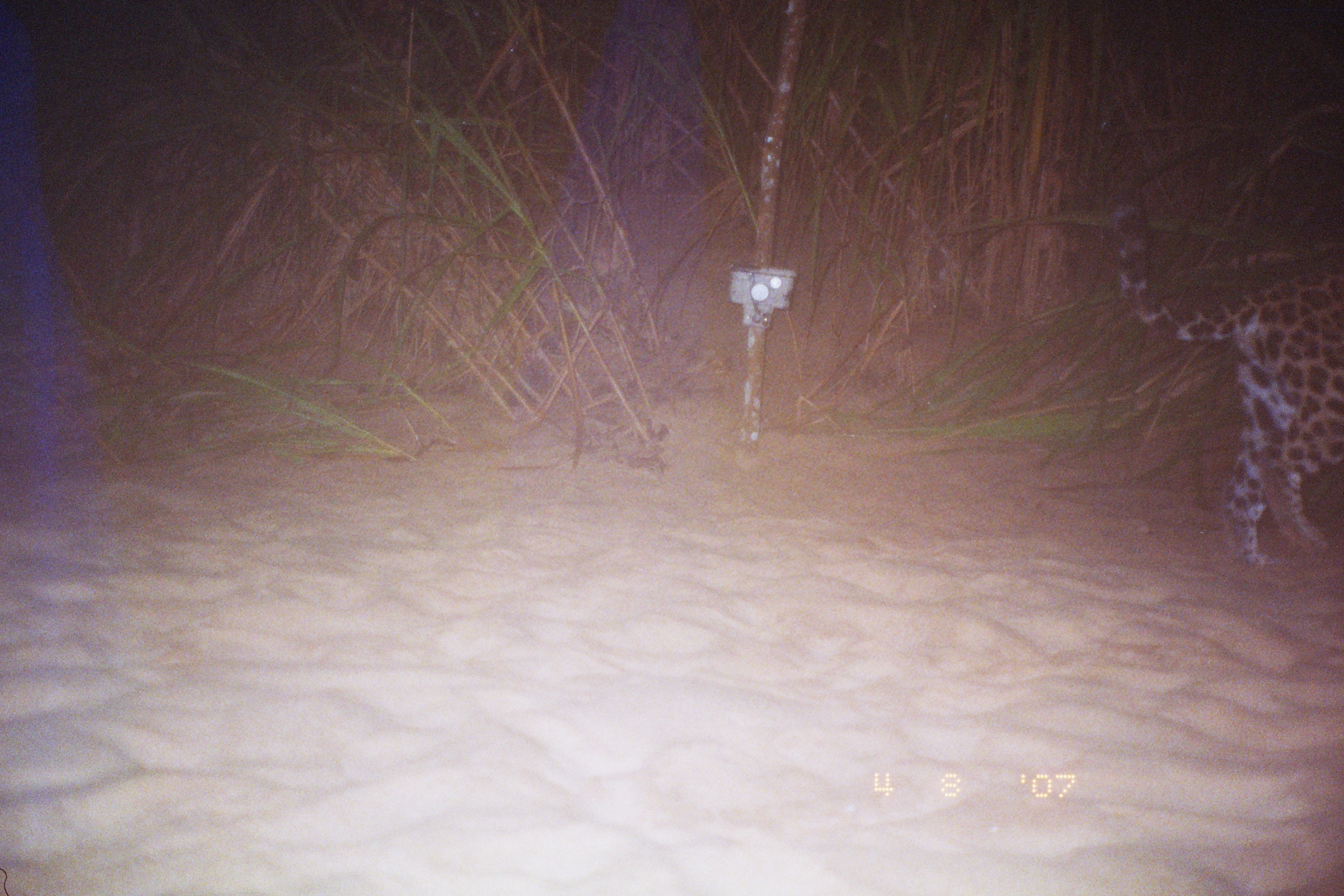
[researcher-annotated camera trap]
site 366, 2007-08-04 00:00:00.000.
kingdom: Animalia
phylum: Chordata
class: Mammalia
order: Carnivora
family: Felidae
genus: Panthera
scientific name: Panthera onca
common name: jaguar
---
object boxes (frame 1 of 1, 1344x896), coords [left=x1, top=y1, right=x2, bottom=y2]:
panthera onca: [left=1101, top=196, right=1344, bottom=566]